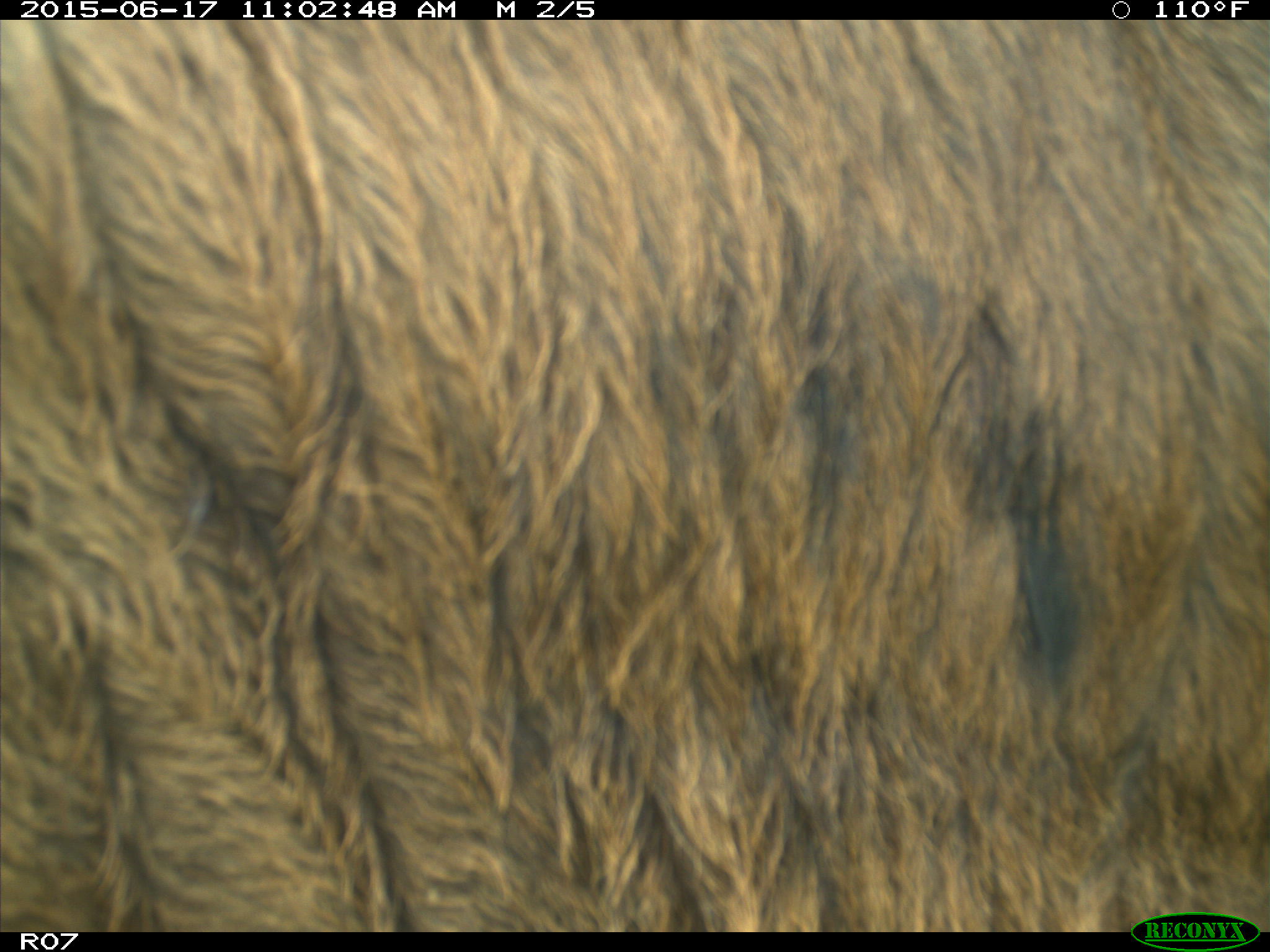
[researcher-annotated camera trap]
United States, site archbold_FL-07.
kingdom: Animalia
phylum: Chordata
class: Mammalia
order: Artiodactyla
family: Bovidae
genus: Bos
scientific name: Bos taurus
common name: domestic cow